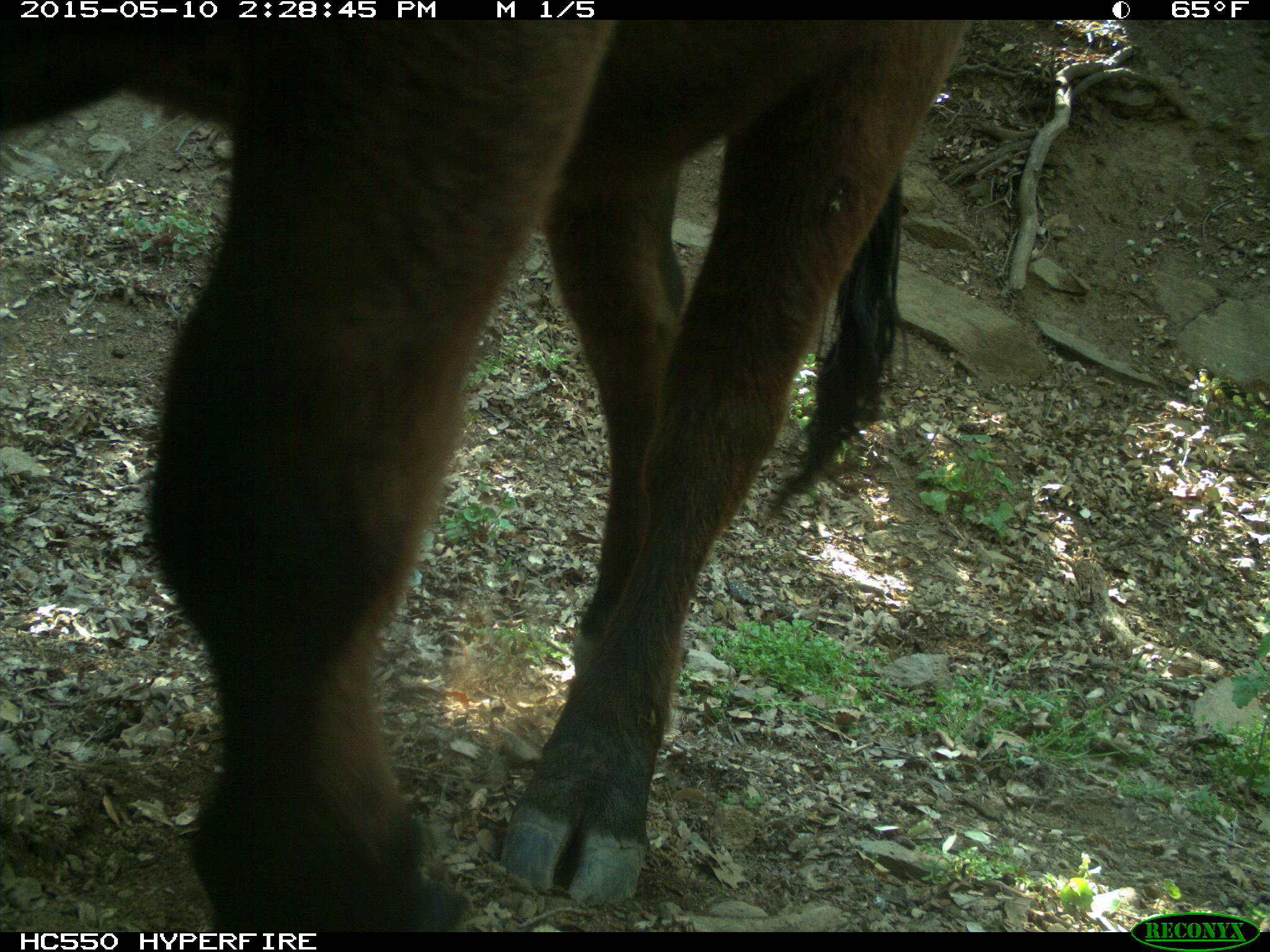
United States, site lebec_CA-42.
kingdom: Animalia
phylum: Chordata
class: Mammalia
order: Artiodactyla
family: Bovidae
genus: Bos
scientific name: Bos taurus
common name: domestic cow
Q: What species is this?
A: Bos taurus (domestic cow).